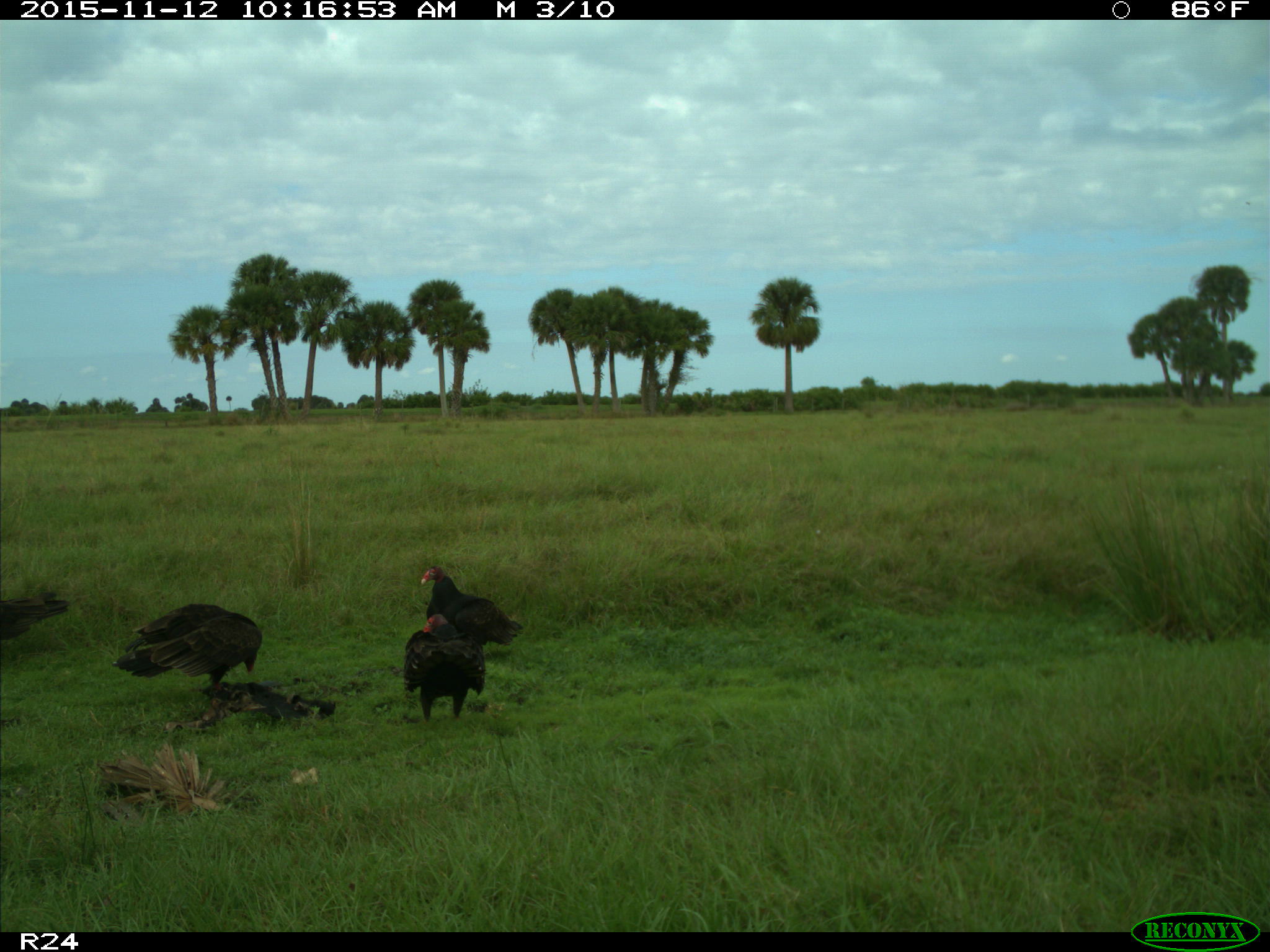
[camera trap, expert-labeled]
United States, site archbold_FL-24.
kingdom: Animalia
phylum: Chordata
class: Aves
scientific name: Aves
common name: birds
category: unidentified bird